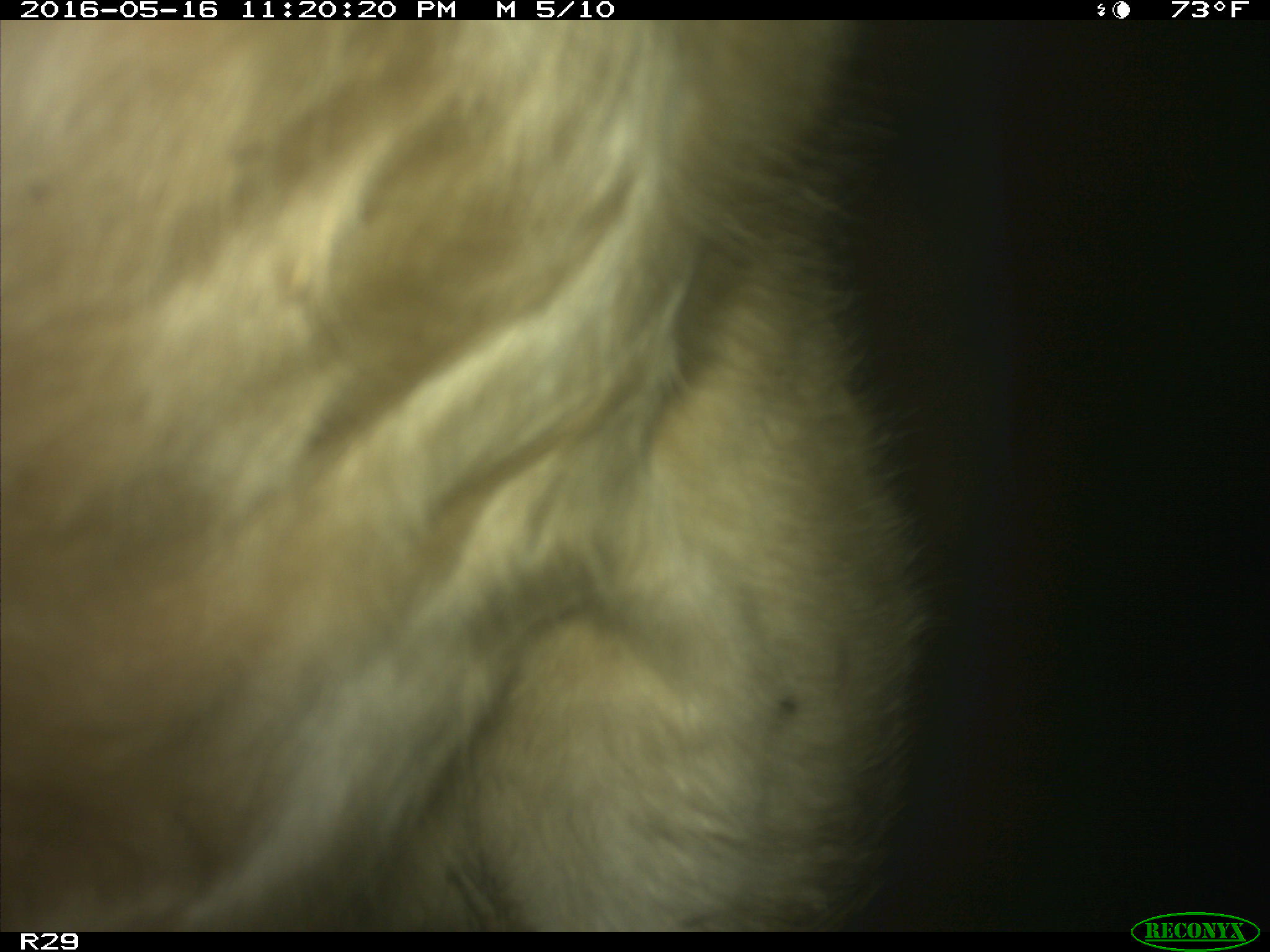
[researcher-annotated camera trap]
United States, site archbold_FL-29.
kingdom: Animalia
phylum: Chordata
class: Mammalia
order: Artiodactyla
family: Bovidae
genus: Bos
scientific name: Bos taurus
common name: domestic cow